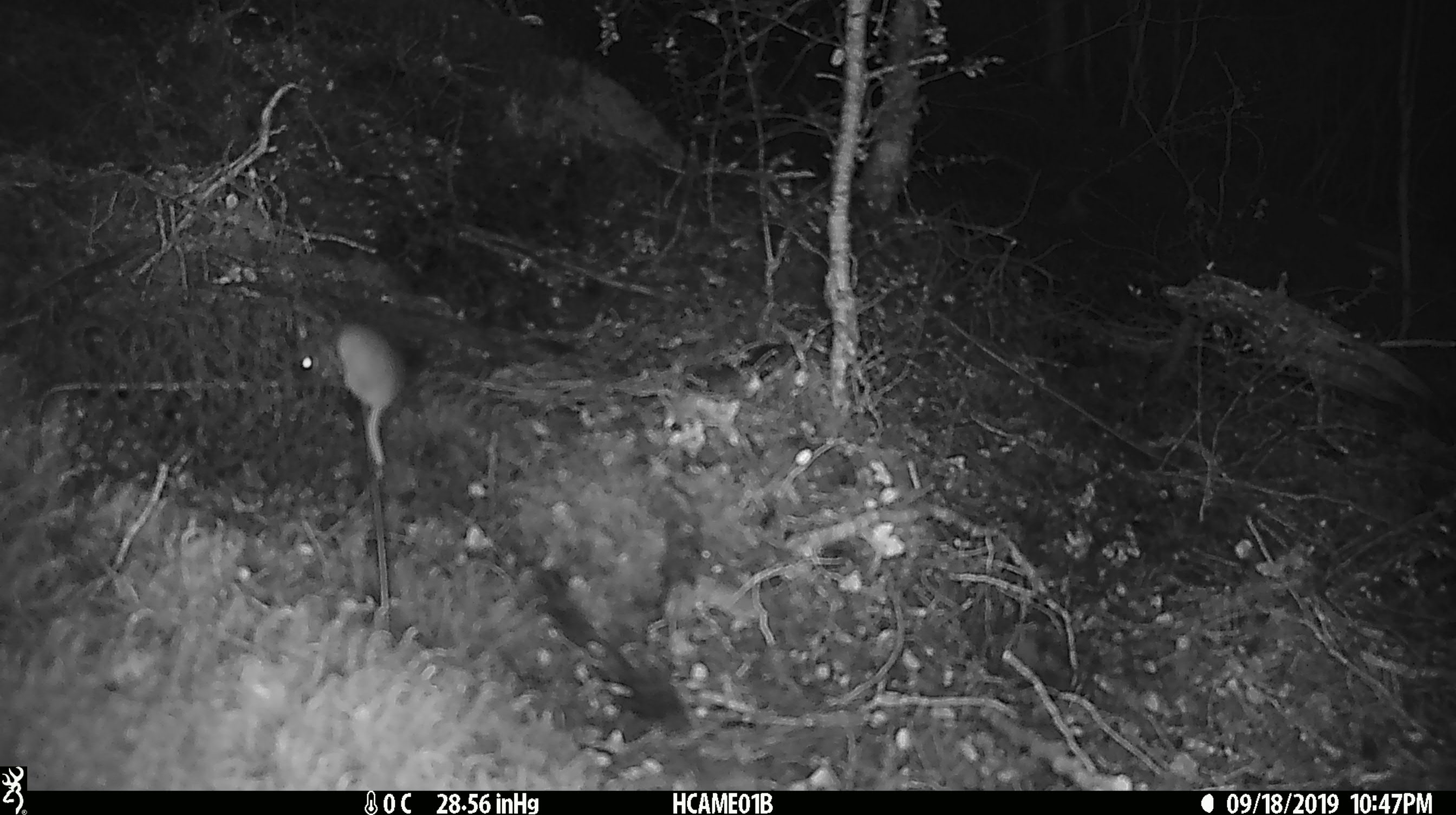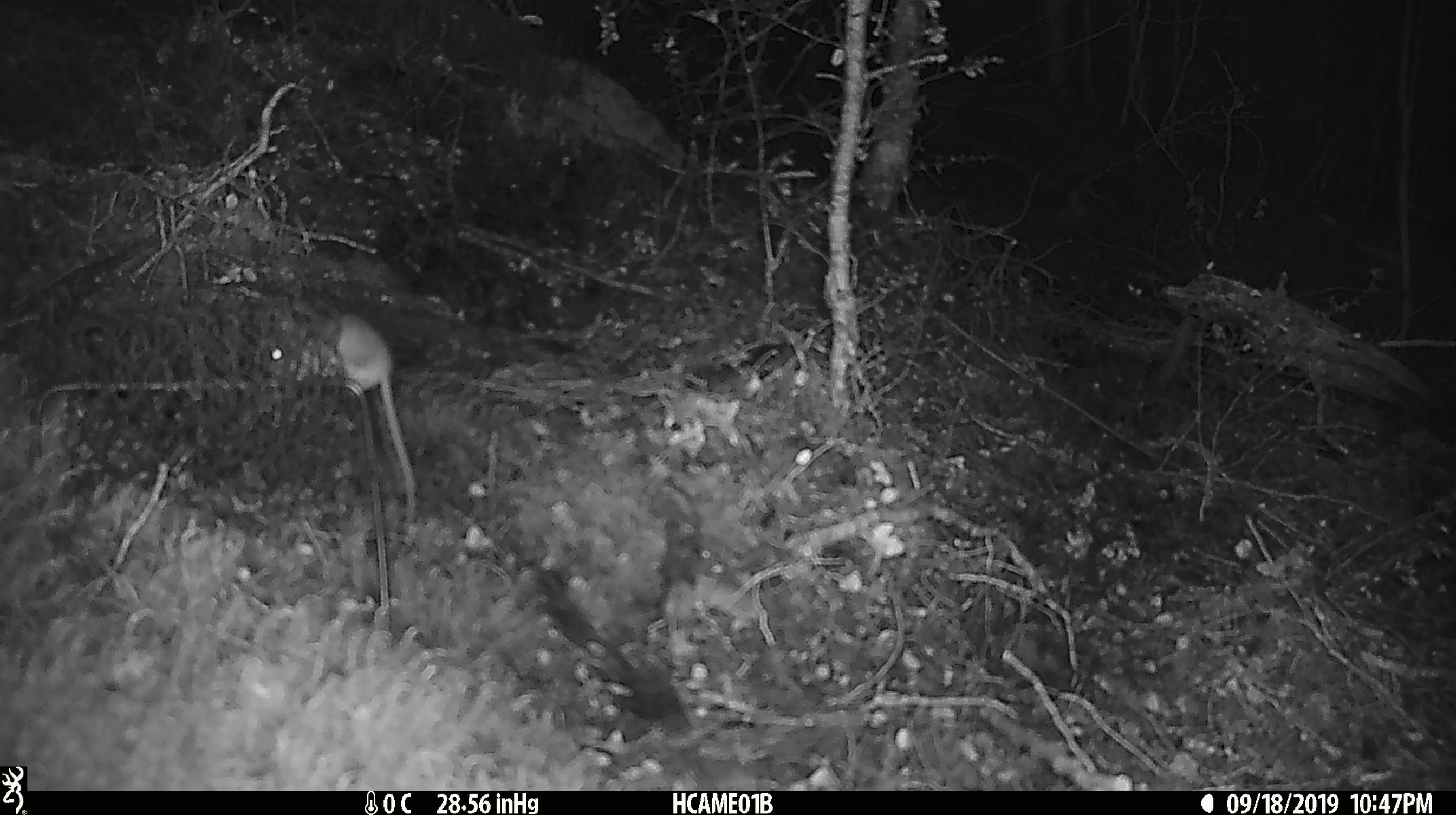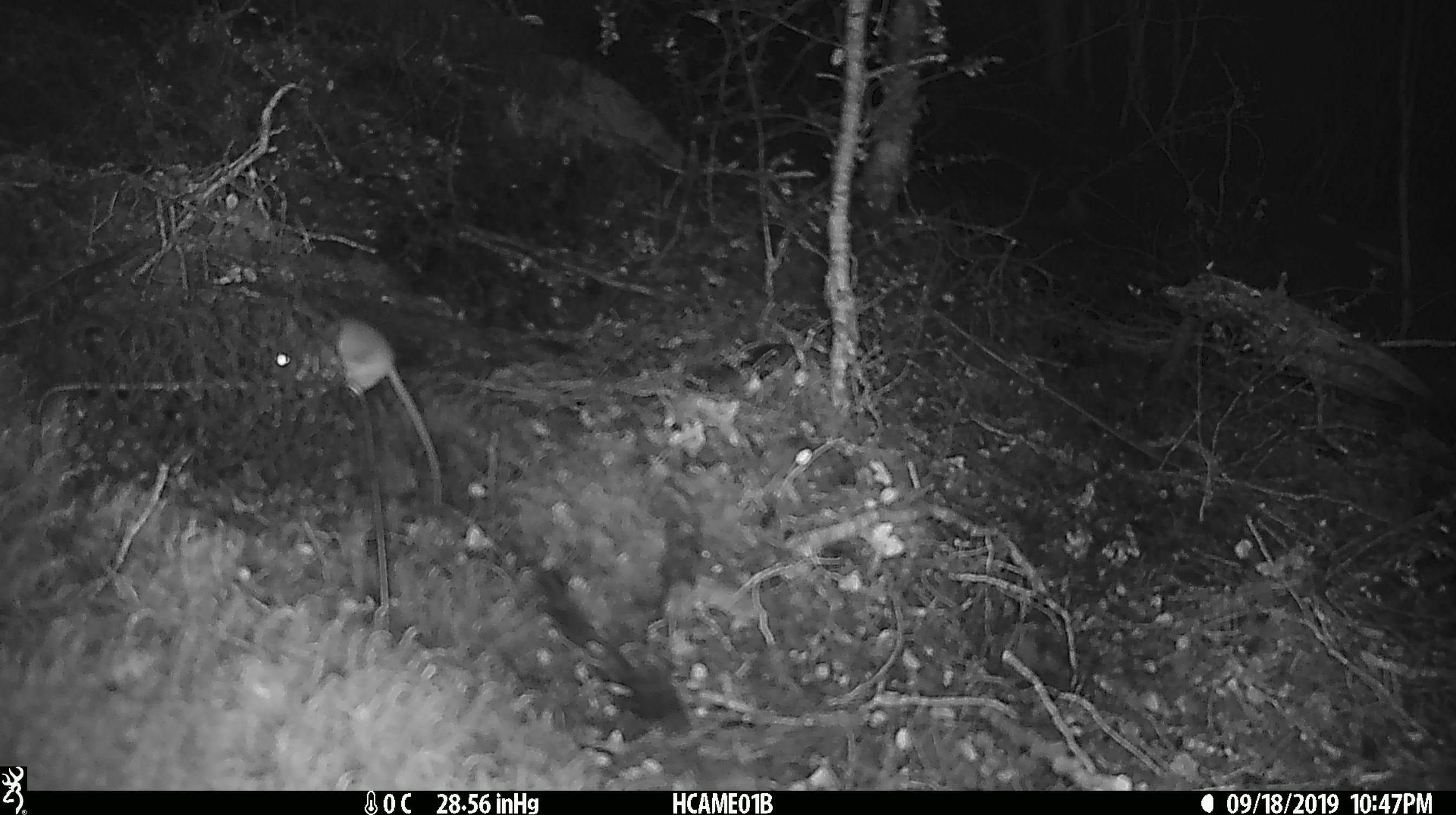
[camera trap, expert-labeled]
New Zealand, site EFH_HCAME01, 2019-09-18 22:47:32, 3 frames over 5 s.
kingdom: Animalia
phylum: Chordata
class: Mammalia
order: Rodentia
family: Muridae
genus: Mus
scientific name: Mus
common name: mouse